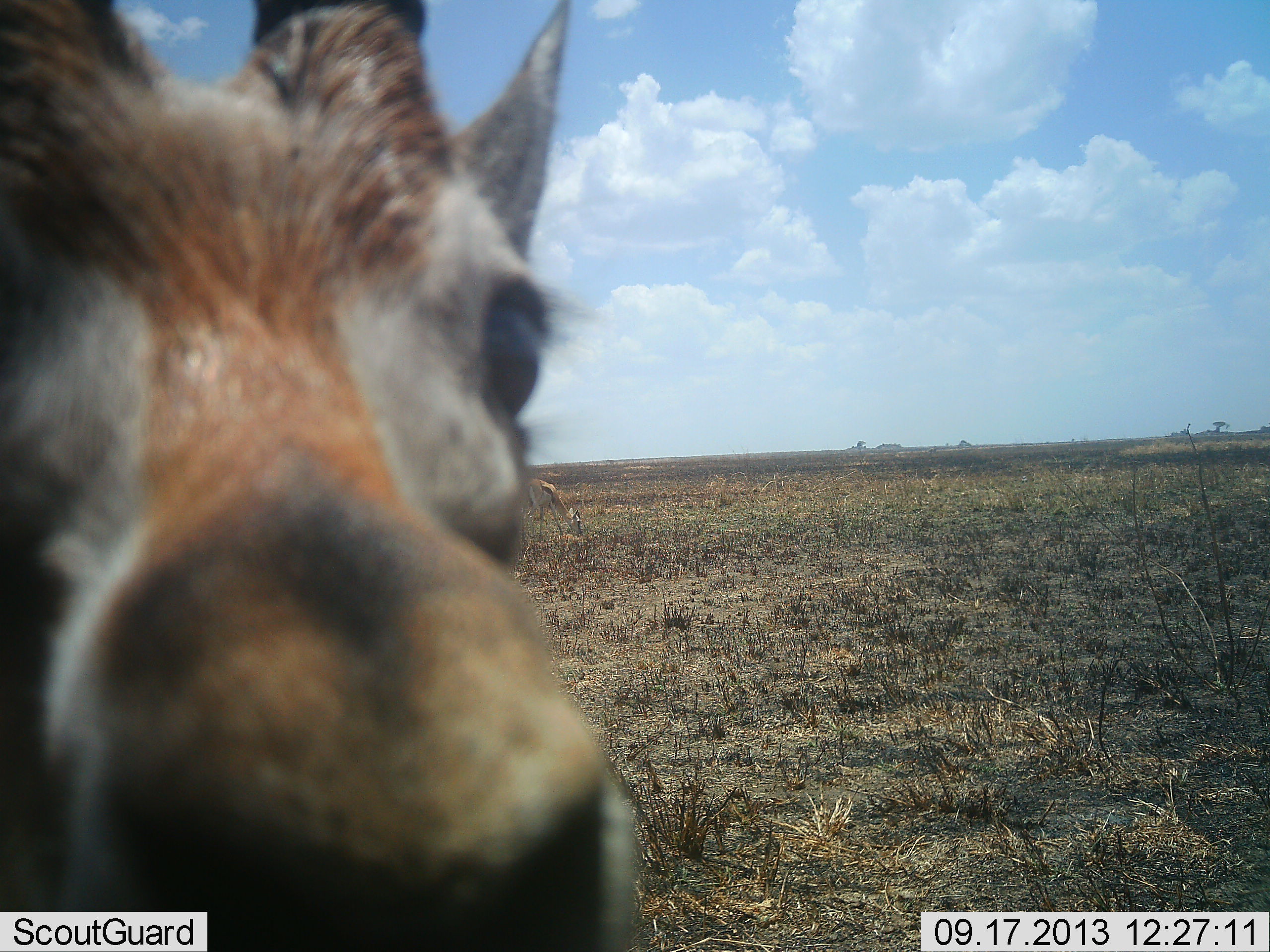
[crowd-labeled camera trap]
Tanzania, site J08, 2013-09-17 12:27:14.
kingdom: Animalia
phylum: Chordata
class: Mammalia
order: Artiodactyla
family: Bovidae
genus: Eudorcas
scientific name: Eudorcas thomsonii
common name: thomson's gazelle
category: gazellethomsons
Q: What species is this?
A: Gazellethomsons (thomson's gazelle) (Eudorcas thomsonii).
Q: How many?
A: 2.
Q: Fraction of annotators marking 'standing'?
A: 95%.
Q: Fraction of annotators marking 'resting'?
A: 0%.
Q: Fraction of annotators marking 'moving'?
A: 0%.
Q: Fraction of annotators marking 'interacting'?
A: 10%.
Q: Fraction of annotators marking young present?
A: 0%.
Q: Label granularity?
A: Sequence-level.